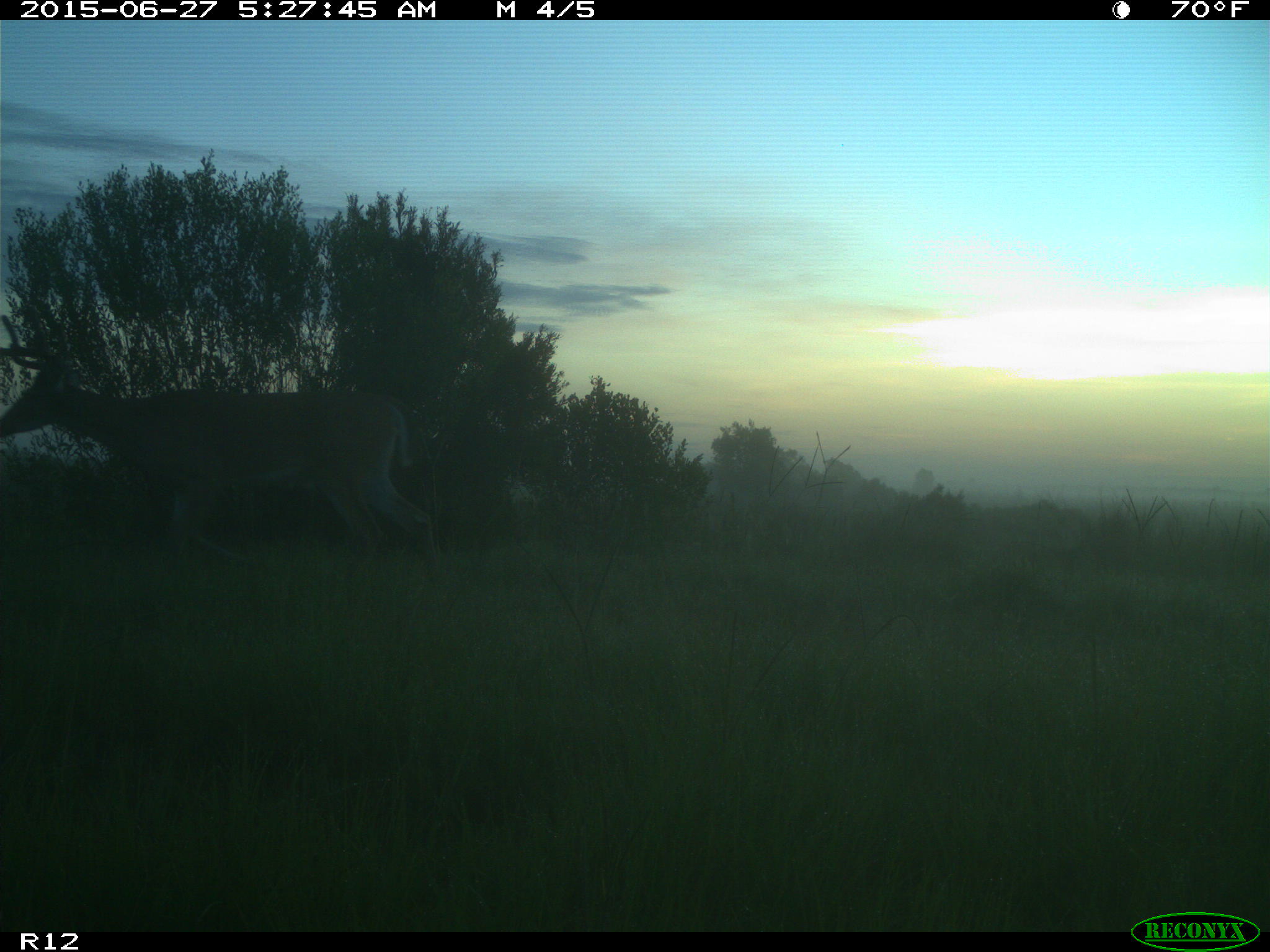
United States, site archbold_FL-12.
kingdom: Animalia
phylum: Chordata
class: Mammalia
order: Artiodactyla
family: Cervidae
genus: Odocoileus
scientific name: Odocoileus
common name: deer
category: unidentified deer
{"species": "unidentified deer (deer) (Odocoileus)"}